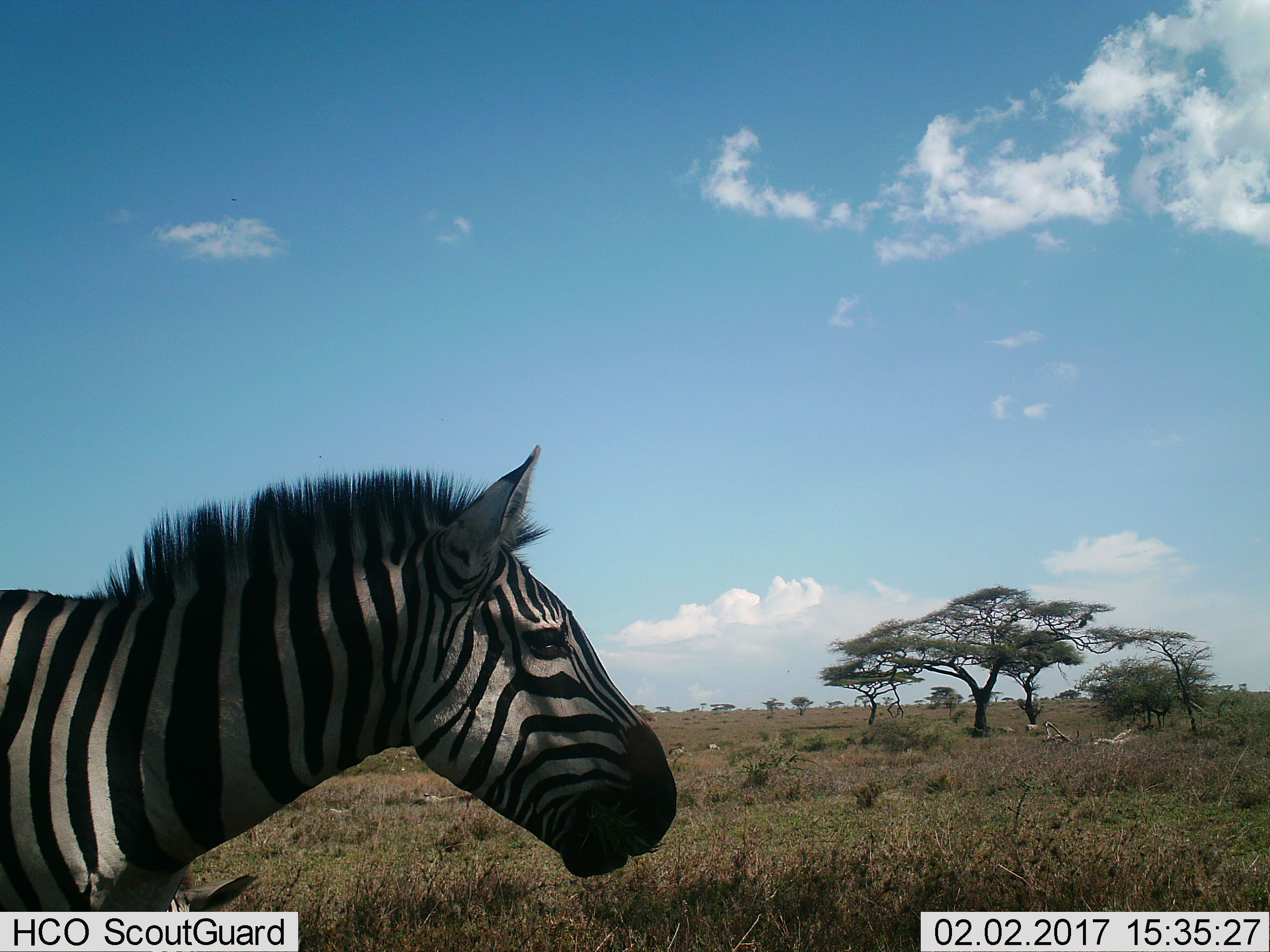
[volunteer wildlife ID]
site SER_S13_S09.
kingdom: Animalia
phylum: Chordata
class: Mammalia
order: Perissodactyla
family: Equidae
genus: Equus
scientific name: Equus quagga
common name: plains zebra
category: zebraplains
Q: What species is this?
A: Zebraplains (plains zebra) (Equus quagga).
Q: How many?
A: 1.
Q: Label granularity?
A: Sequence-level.